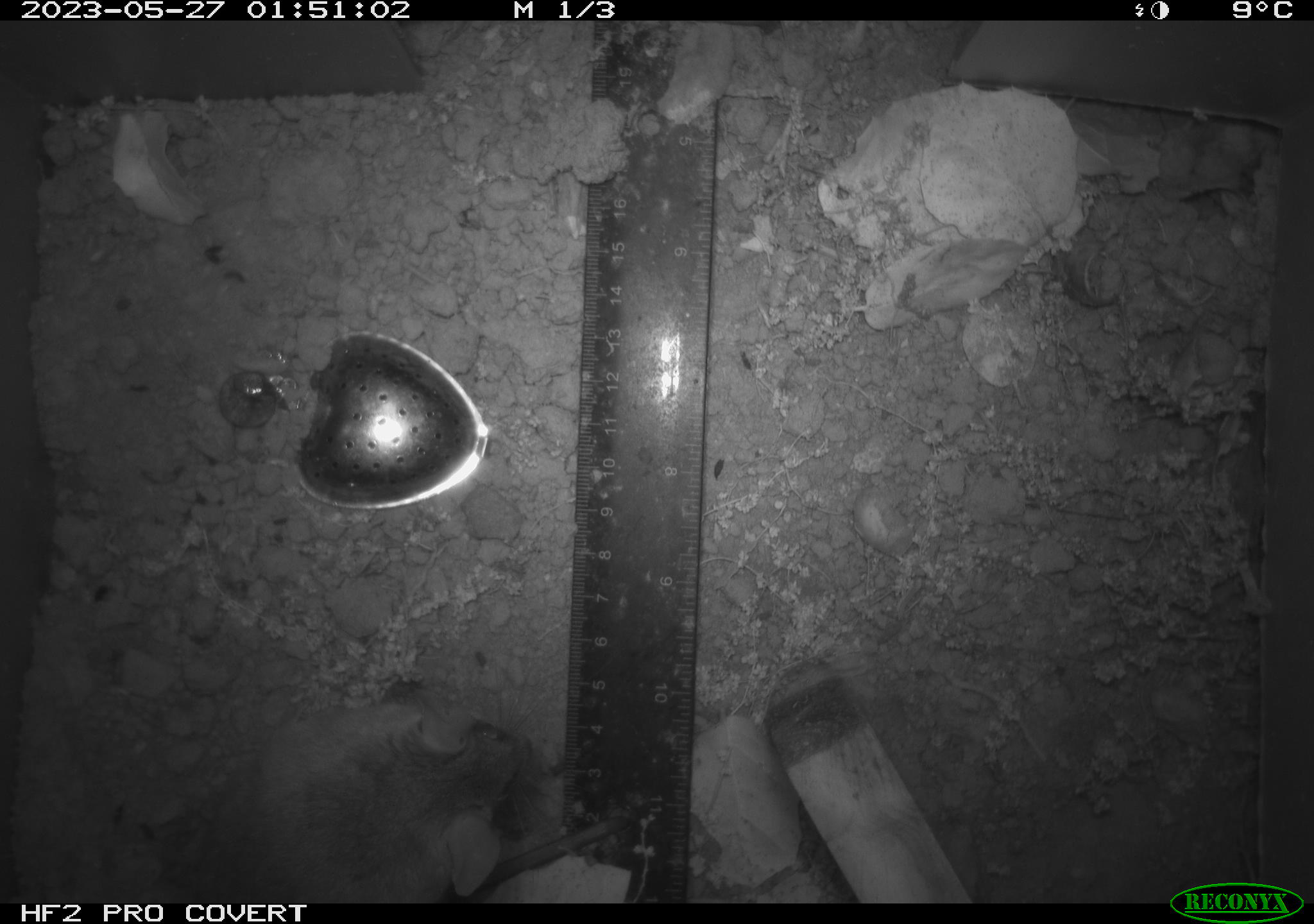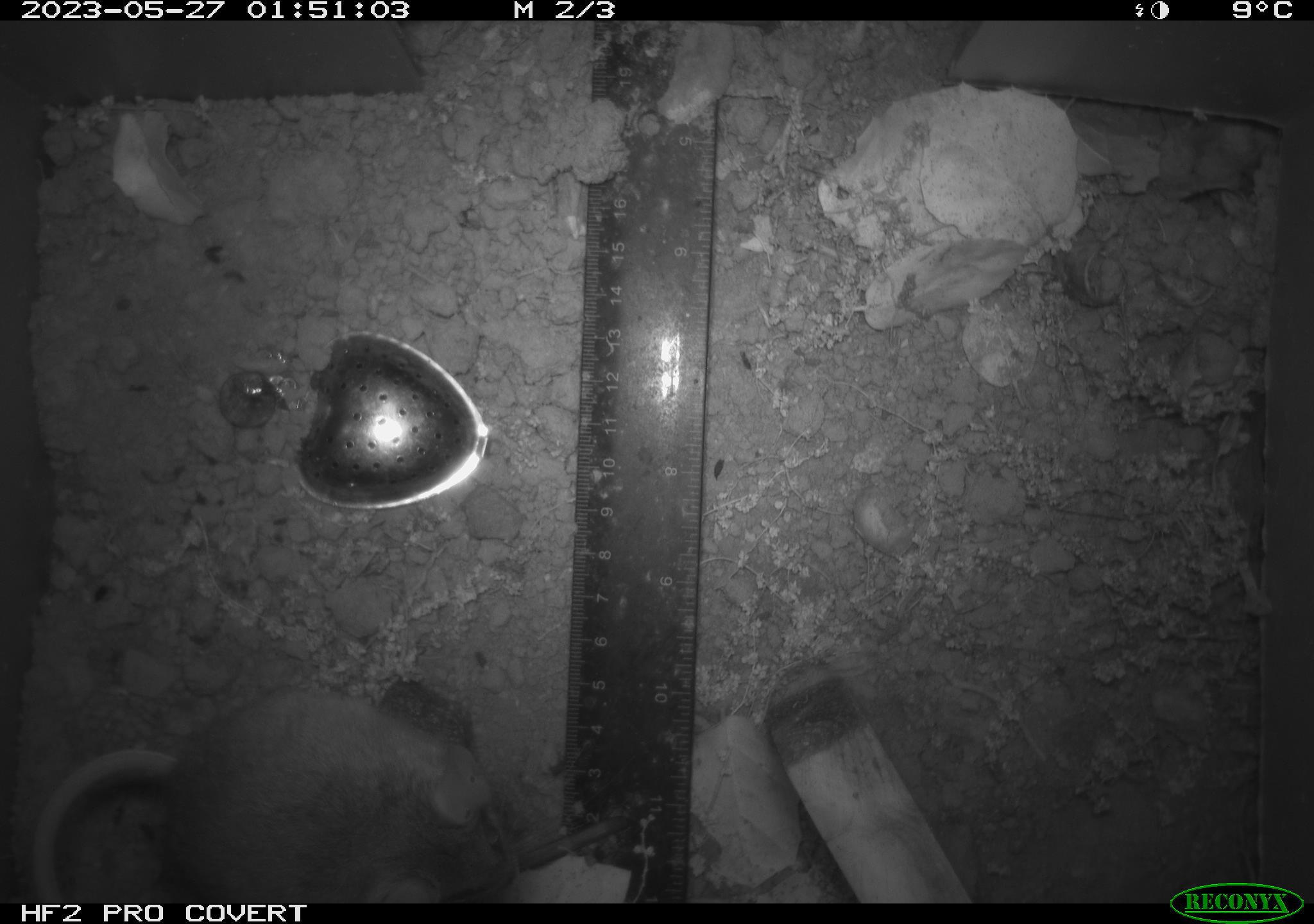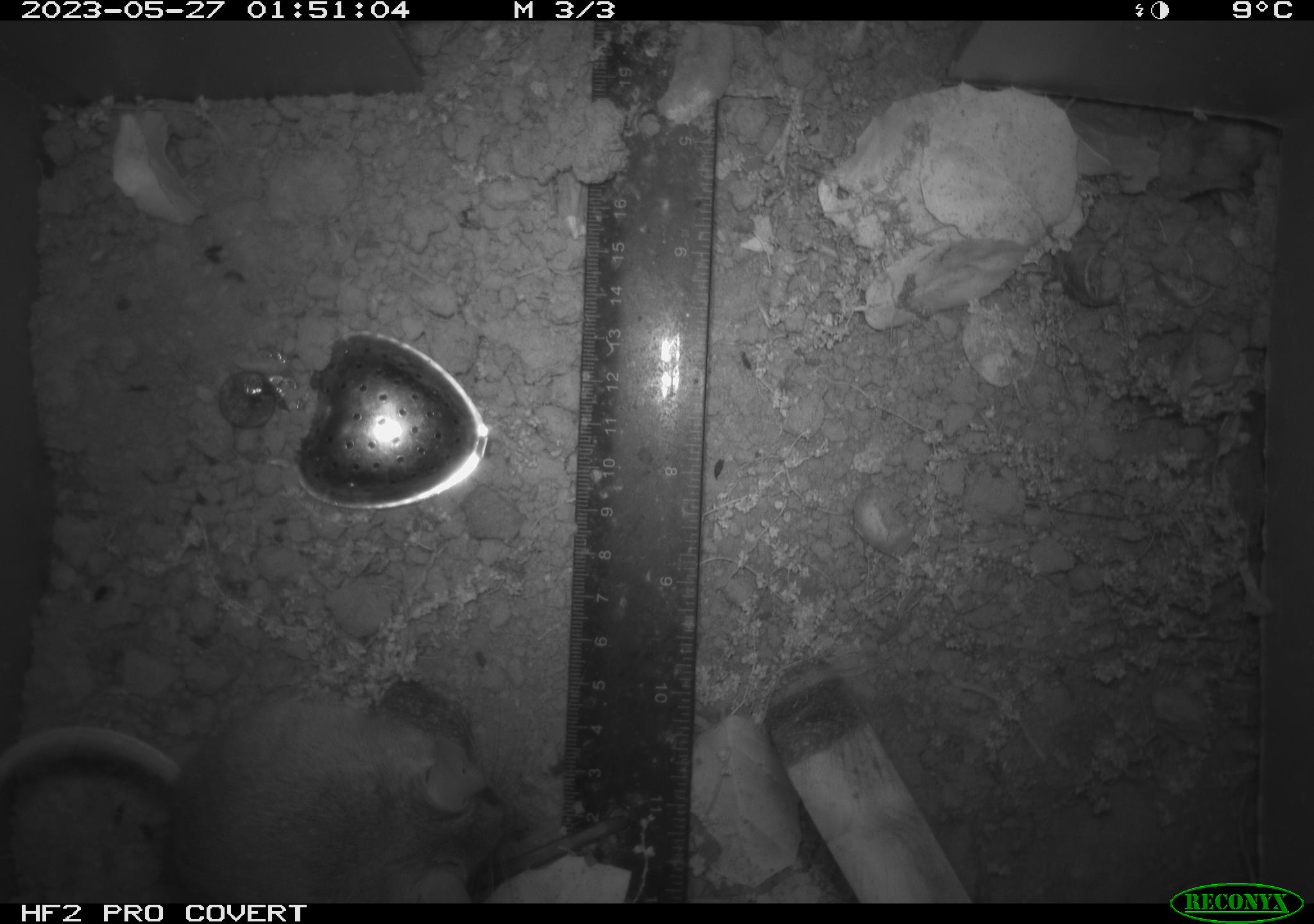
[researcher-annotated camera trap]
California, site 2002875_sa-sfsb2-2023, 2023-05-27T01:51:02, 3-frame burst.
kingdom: Animalia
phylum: Chordata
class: Mammalia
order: Rodentia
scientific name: Rodentia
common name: mouse species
Mouse species (Rodentia).